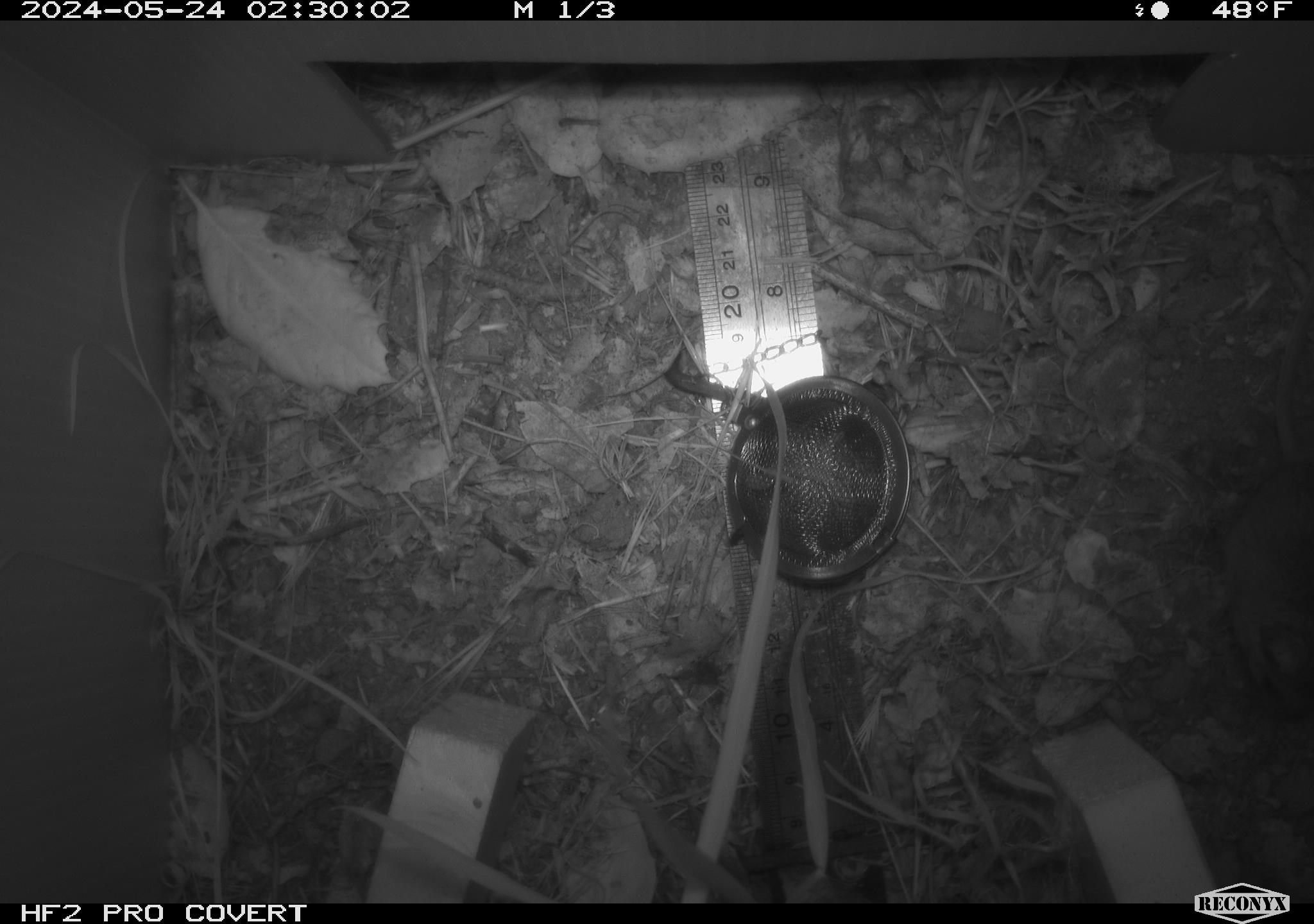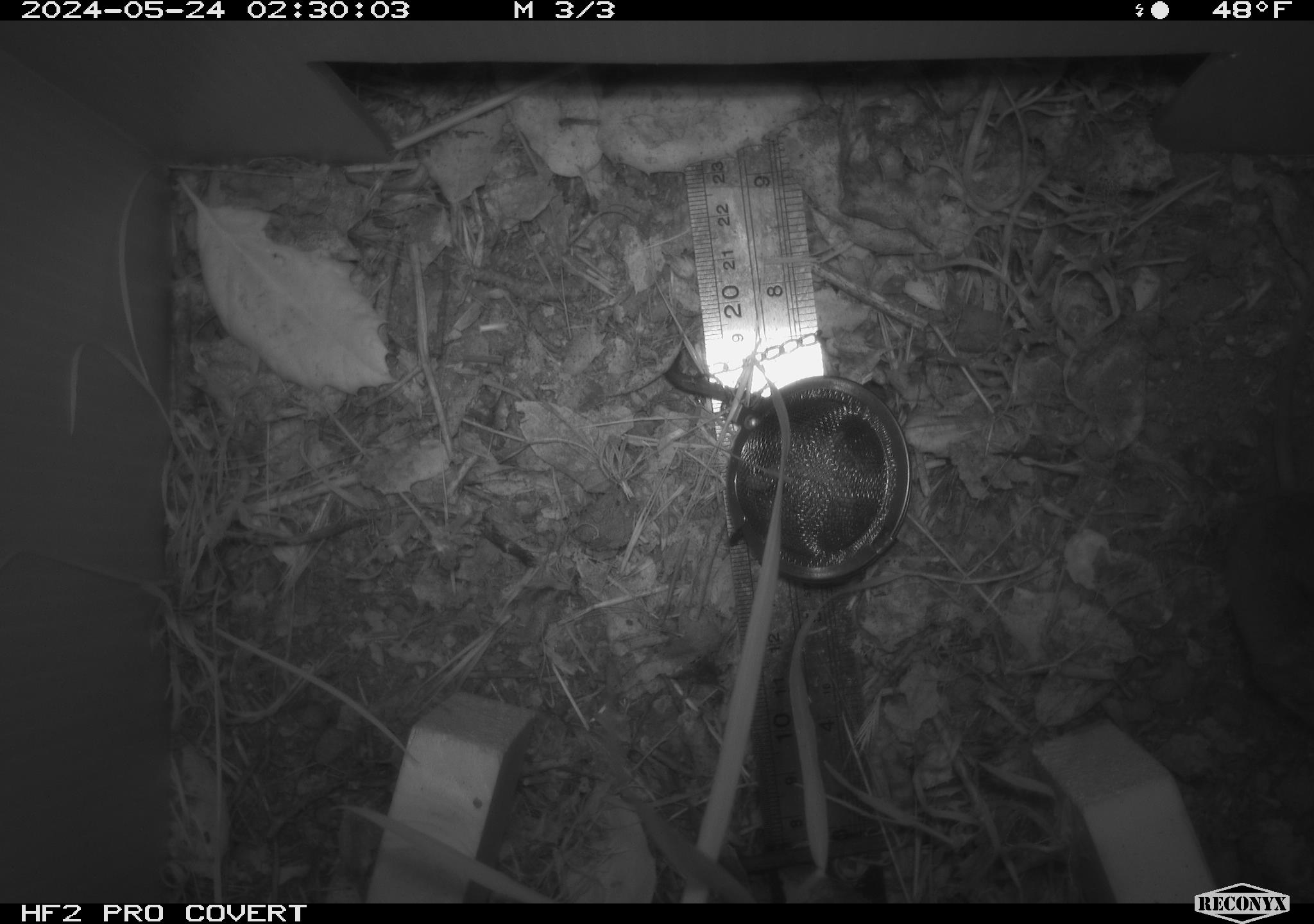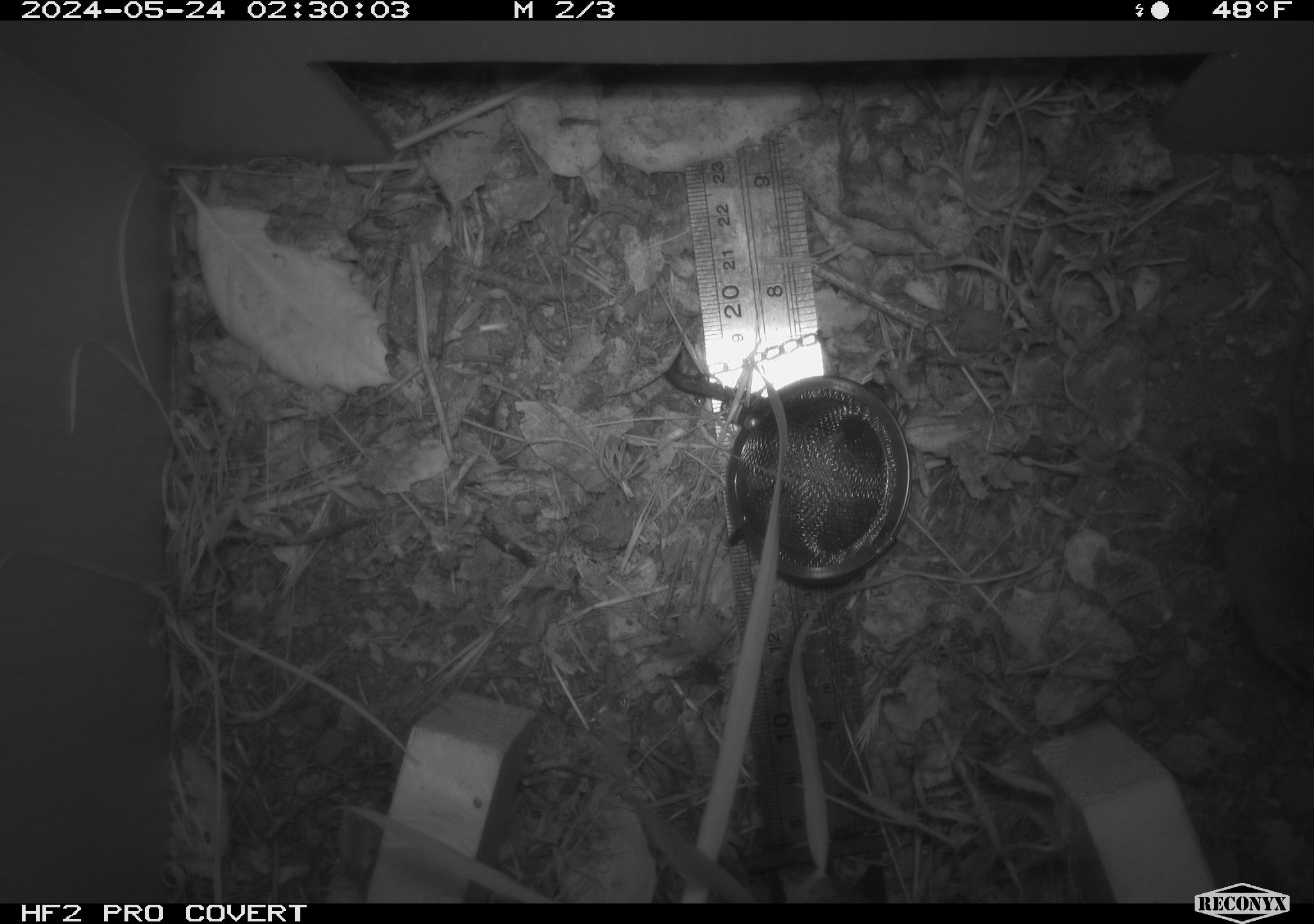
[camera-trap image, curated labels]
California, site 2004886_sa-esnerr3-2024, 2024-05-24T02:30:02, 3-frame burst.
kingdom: Animalia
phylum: Chordata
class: Mammalia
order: Rodentia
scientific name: Rodentia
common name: rodent